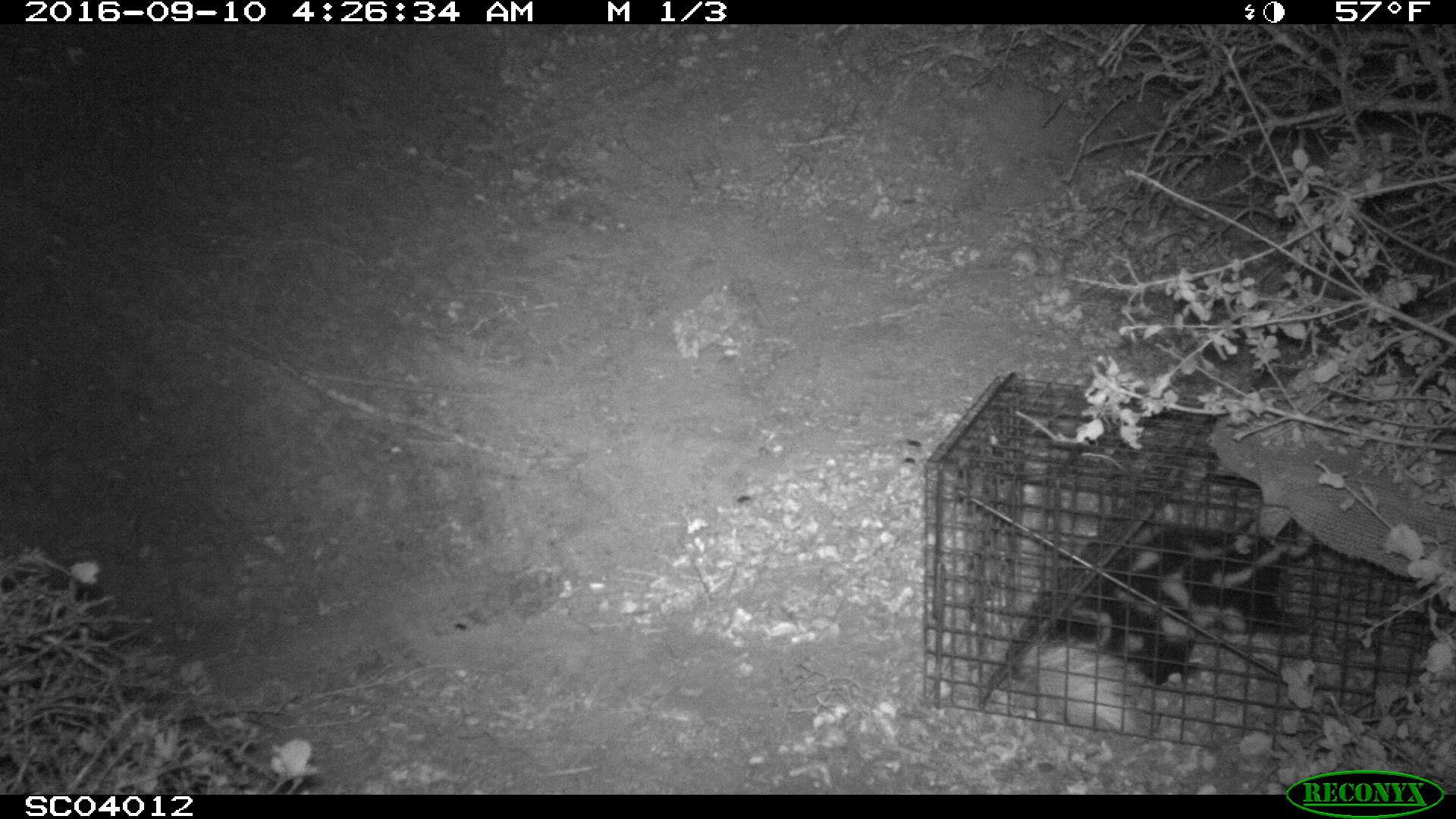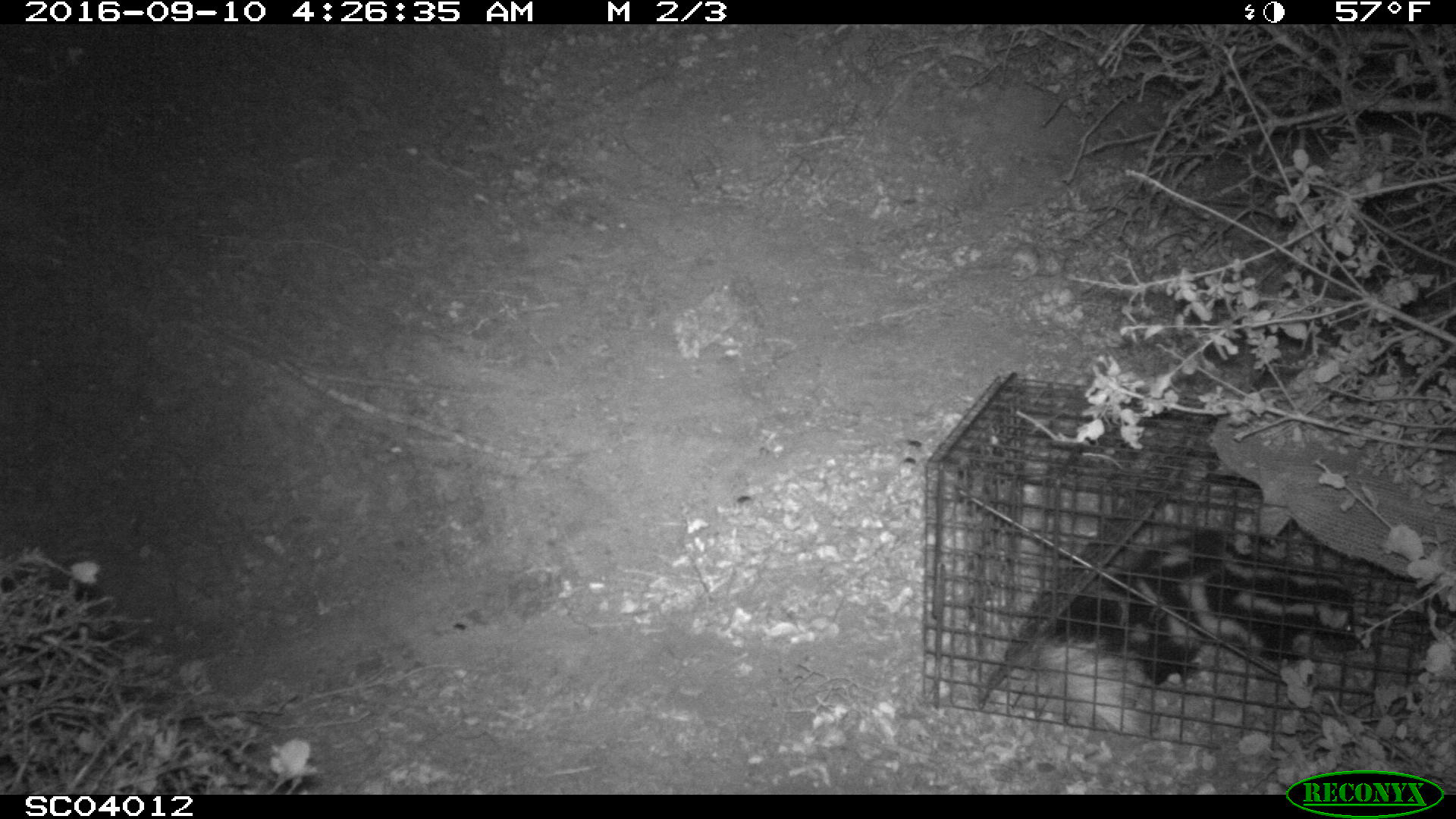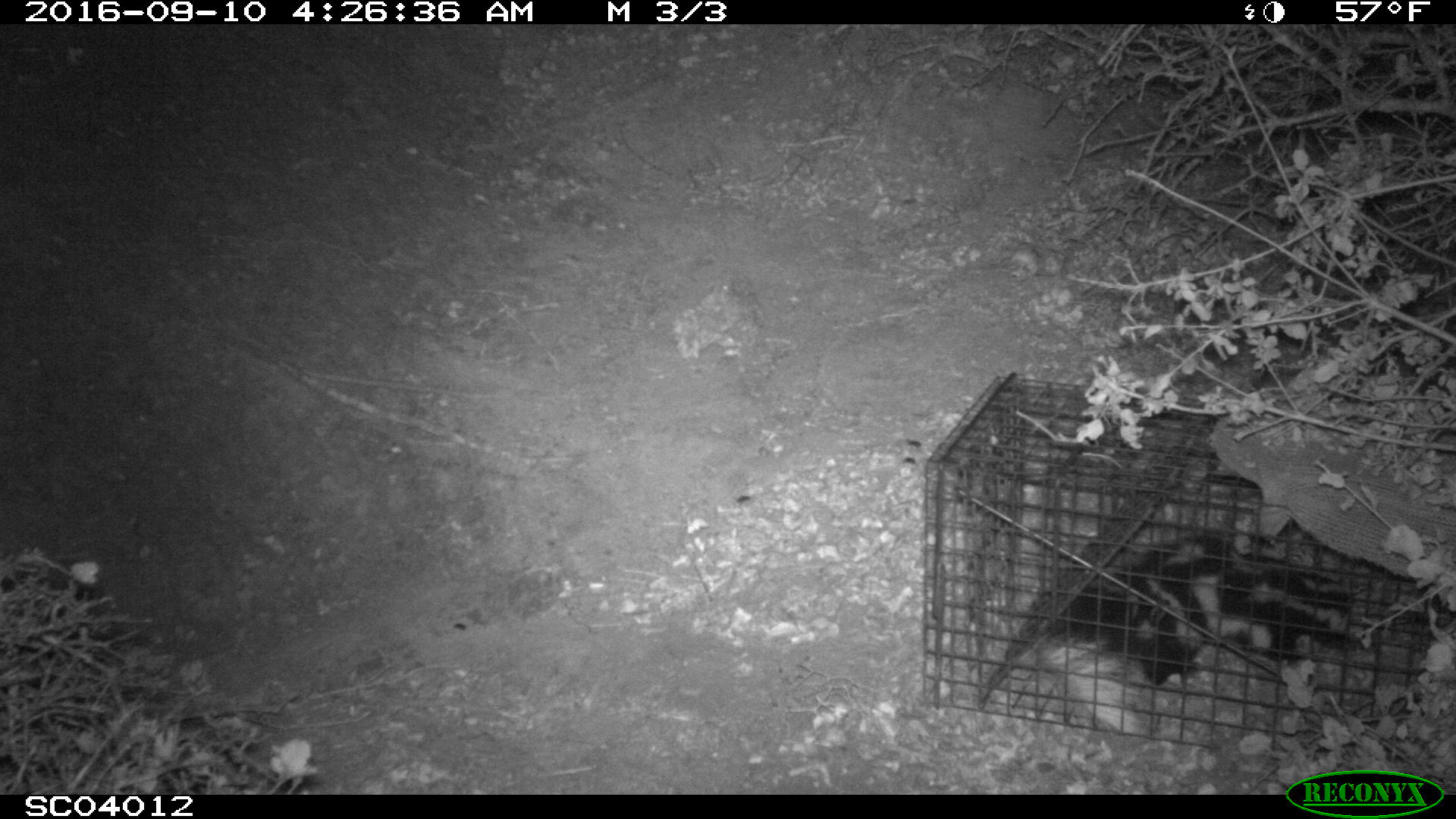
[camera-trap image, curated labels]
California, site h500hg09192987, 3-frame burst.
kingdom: Animalia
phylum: Chordata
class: Mammalia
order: Carnivora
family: Mephitidae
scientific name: Mephitidae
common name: skunk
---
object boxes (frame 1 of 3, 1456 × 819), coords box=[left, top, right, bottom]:
skunk: box=[1007, 516, 1323, 735]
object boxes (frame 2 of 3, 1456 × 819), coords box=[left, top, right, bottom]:
skunk: box=[1012, 529, 1367, 735]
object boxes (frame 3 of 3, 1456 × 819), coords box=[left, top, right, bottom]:
skunk: box=[1031, 535, 1363, 733]